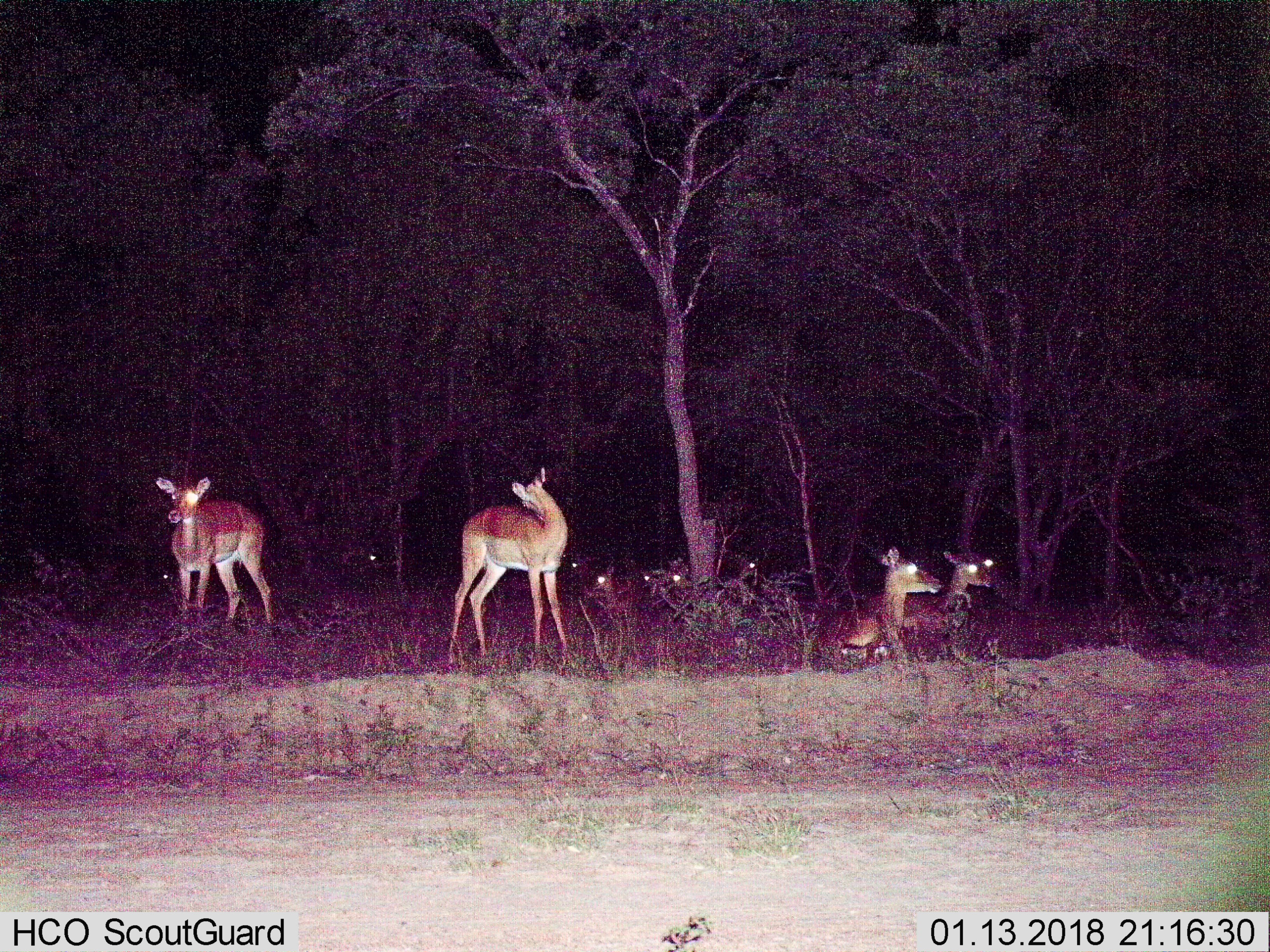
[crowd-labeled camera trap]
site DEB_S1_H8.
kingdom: Animalia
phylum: Chordata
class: Mammalia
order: Artiodactyla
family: Bovidae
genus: Aepyceros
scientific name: Aepyceros melampus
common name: impala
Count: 10.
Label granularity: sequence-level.